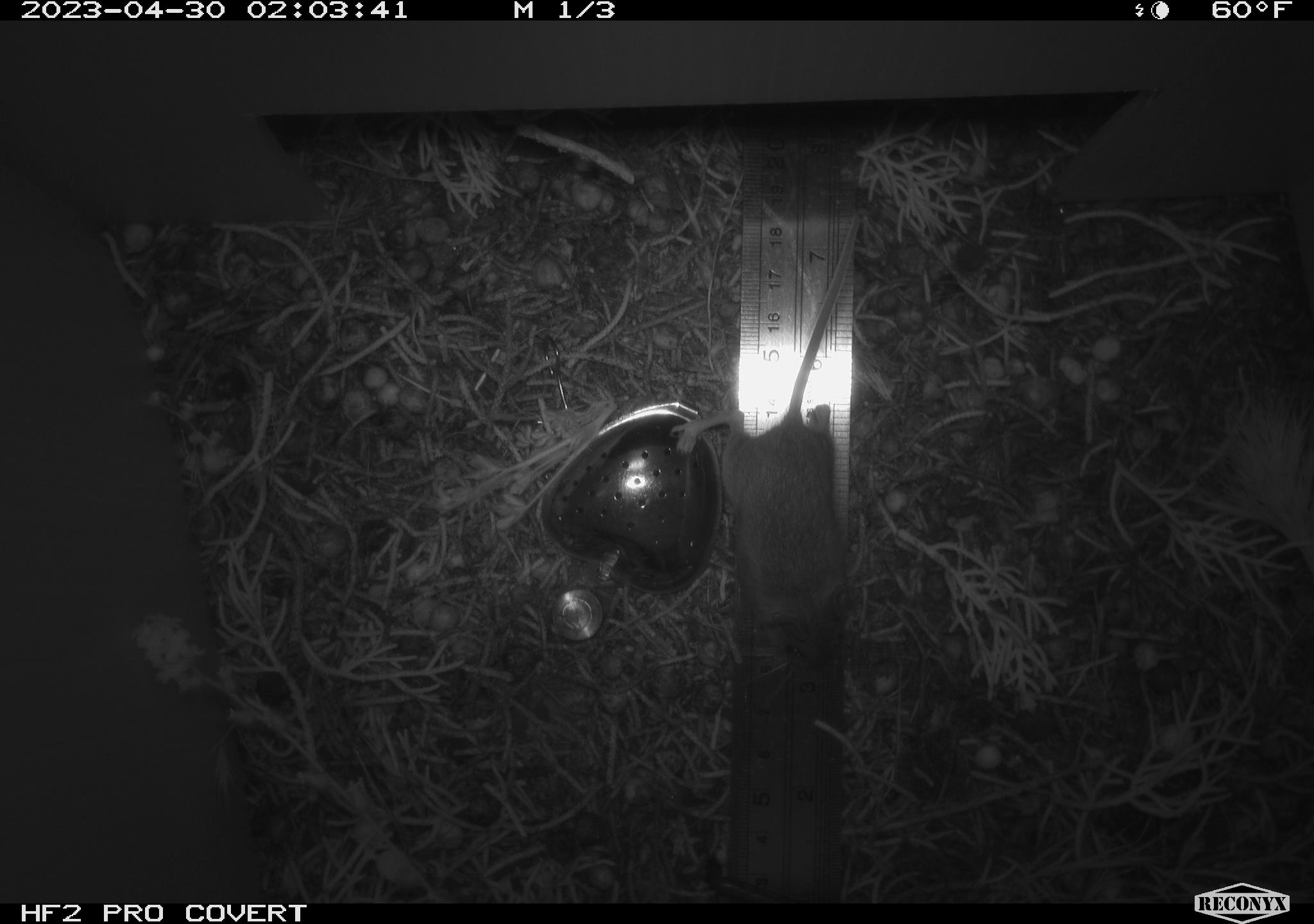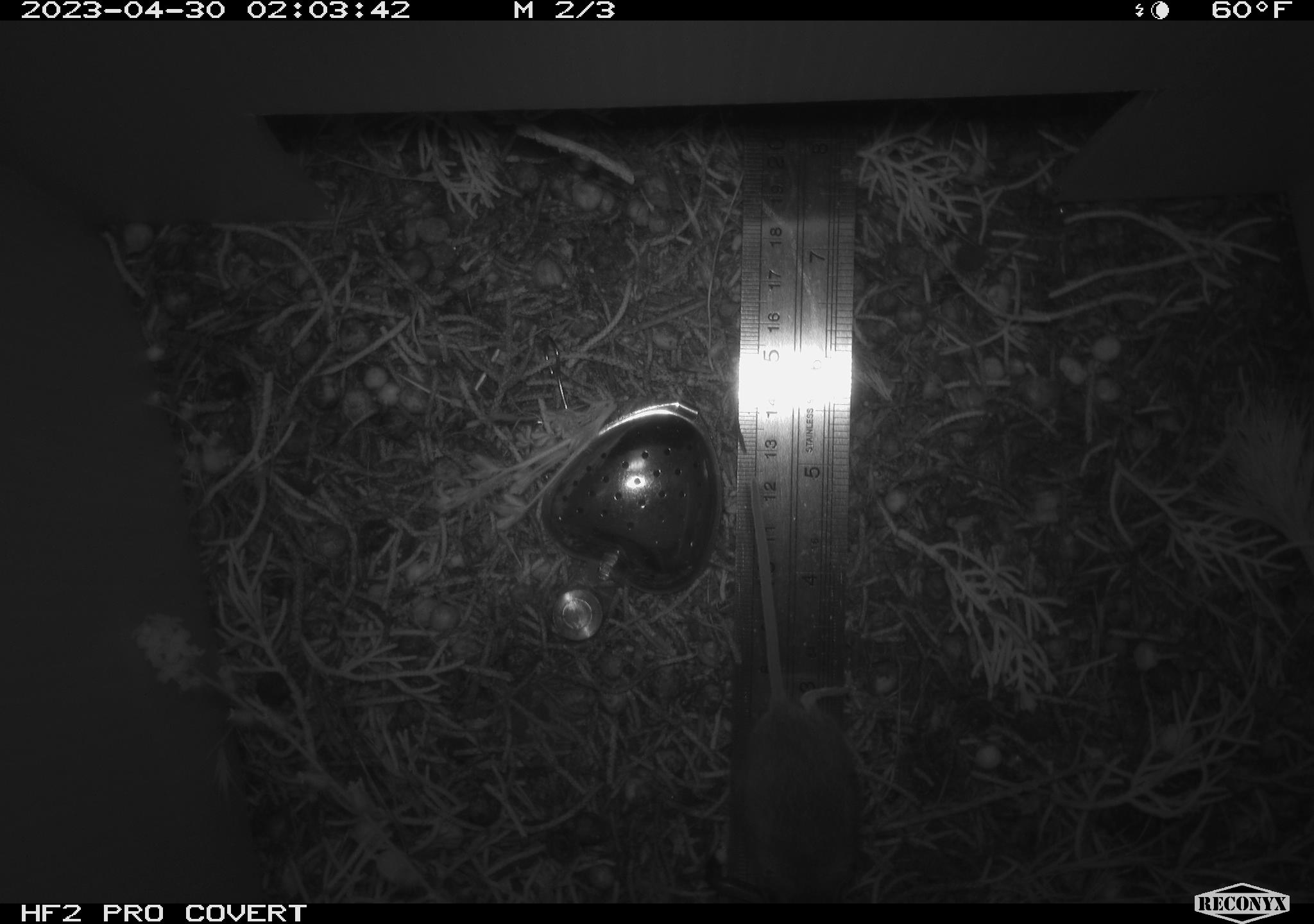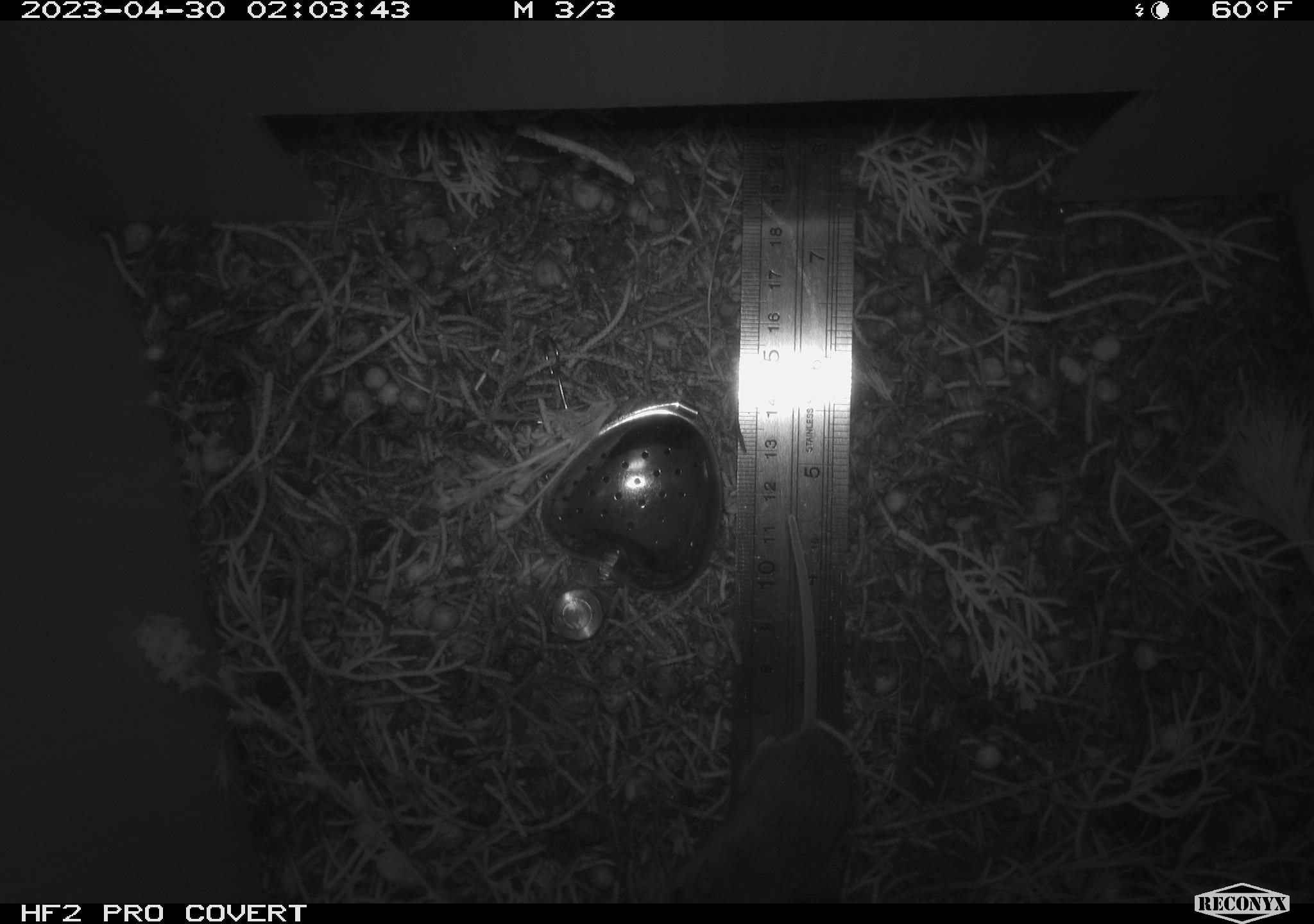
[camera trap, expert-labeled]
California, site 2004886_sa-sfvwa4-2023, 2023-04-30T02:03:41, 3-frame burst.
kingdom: Animalia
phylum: Chordata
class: Mammalia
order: Rodentia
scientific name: Rodentia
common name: mouse species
Mouse species (Rodentia).